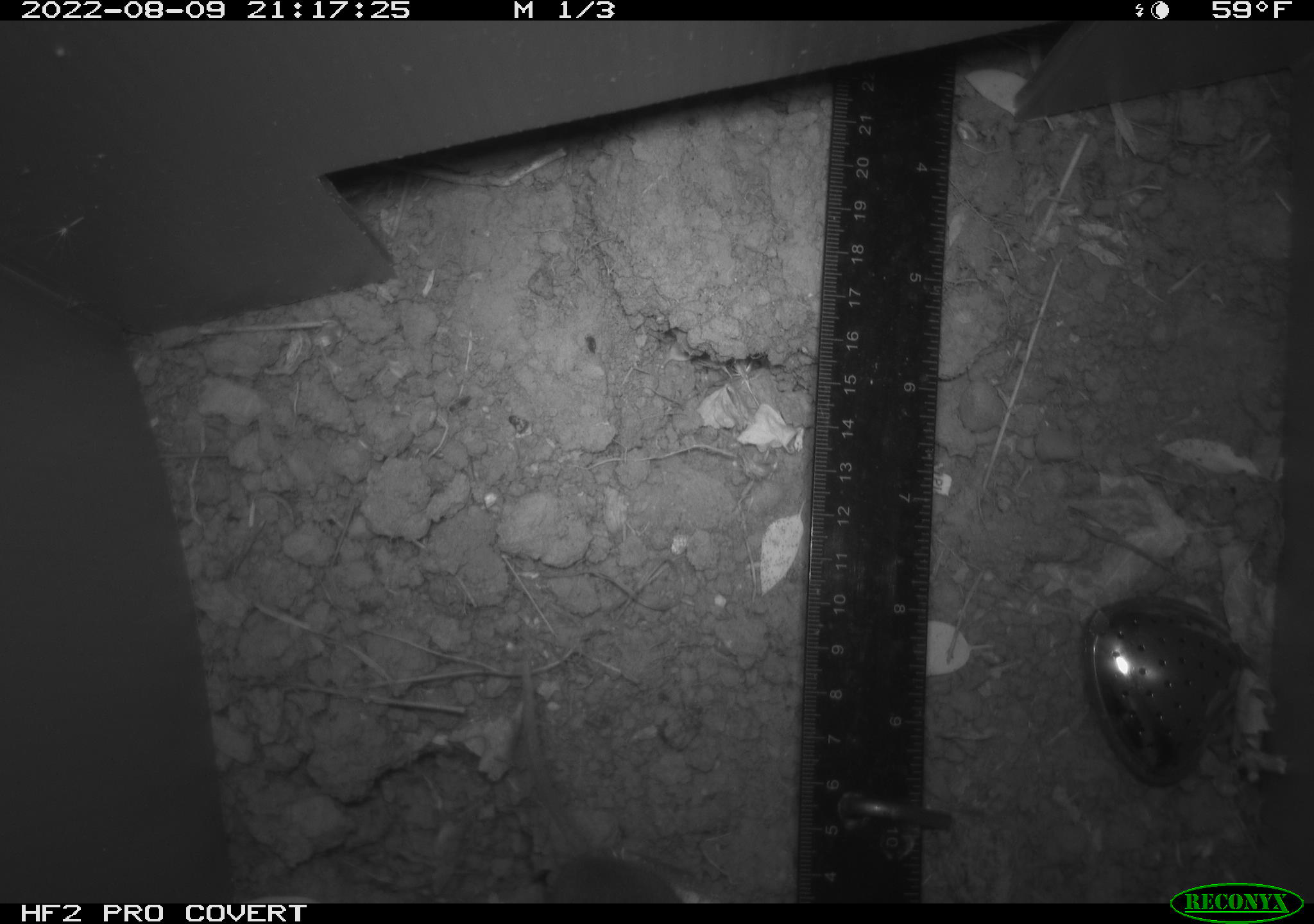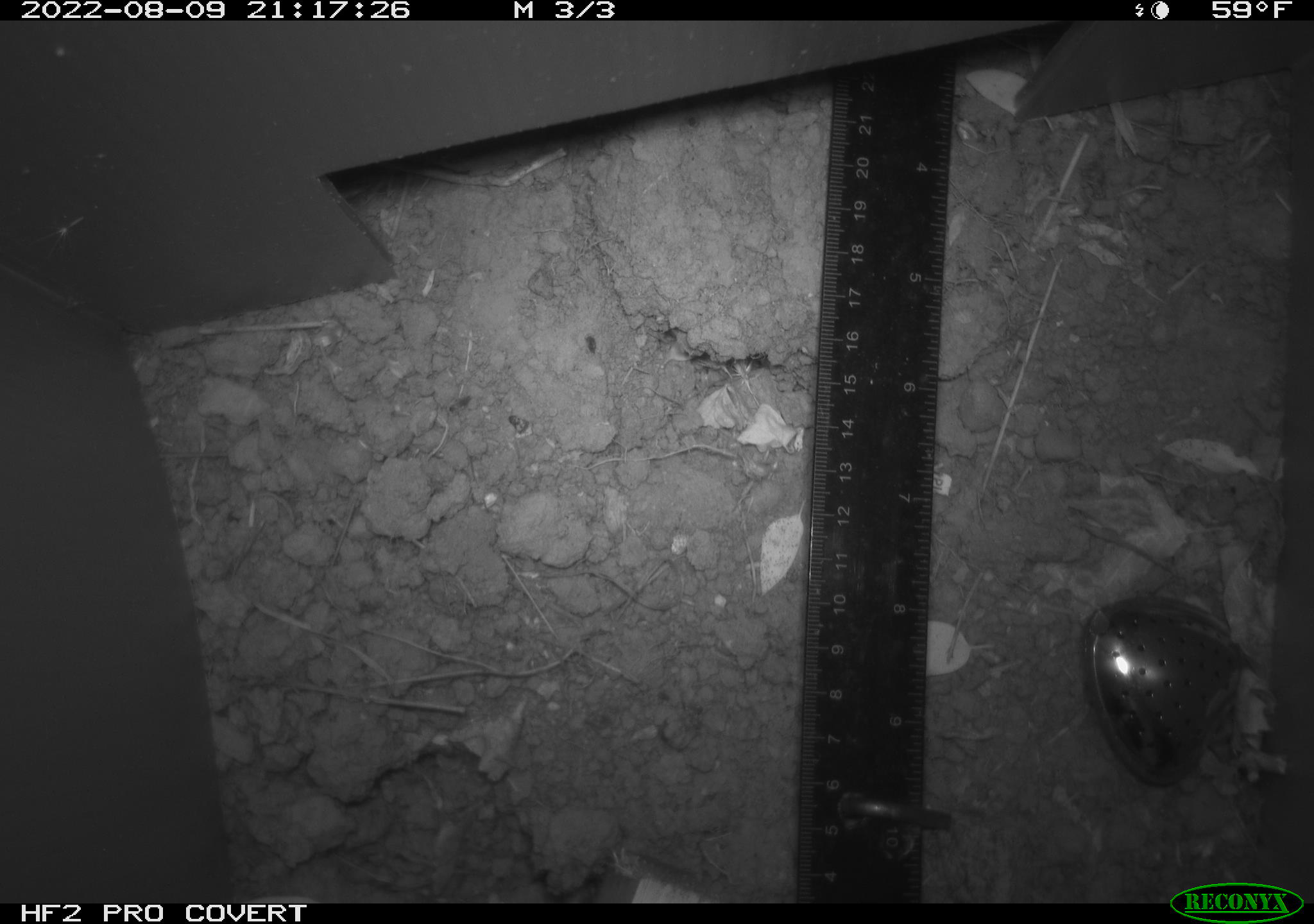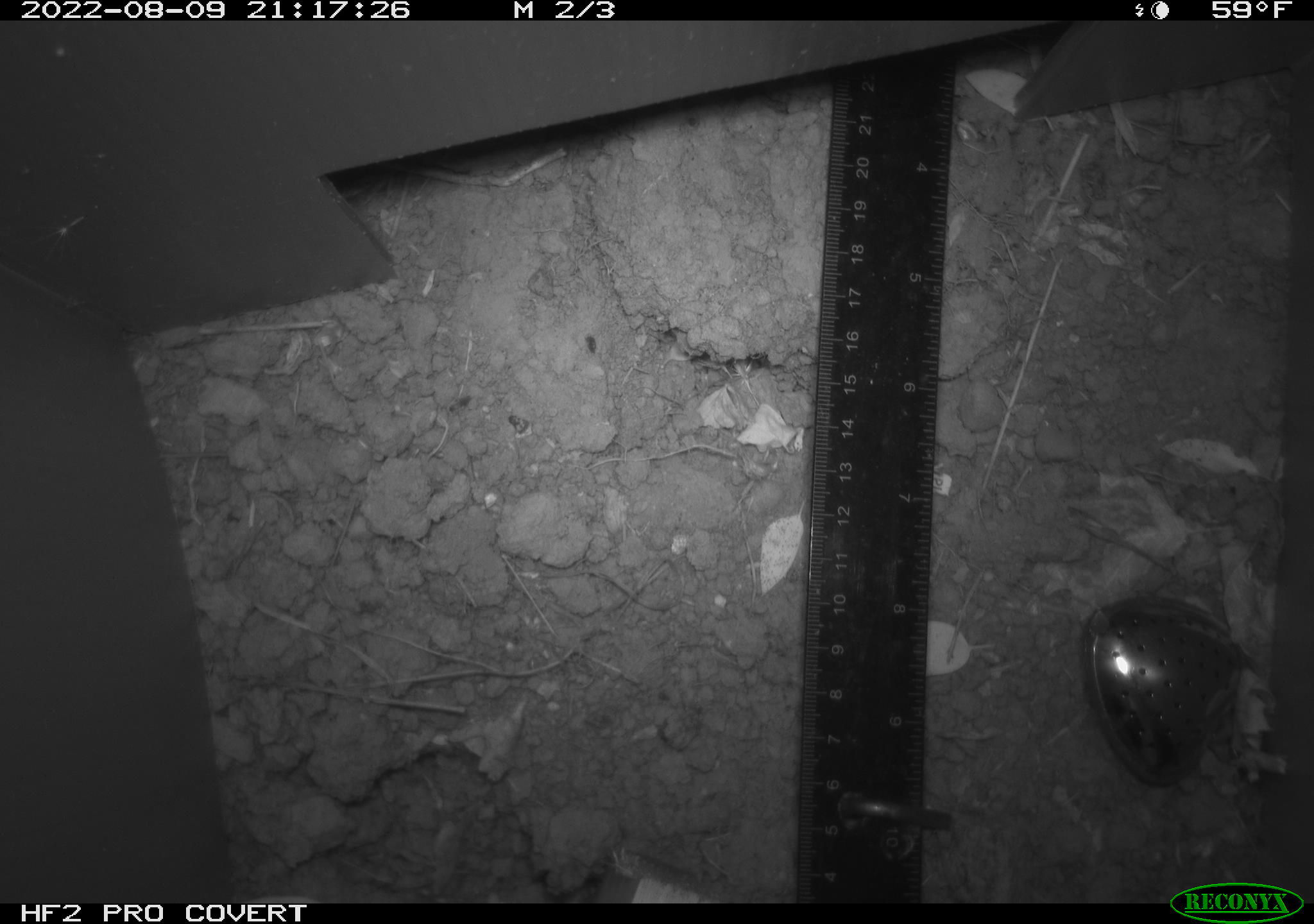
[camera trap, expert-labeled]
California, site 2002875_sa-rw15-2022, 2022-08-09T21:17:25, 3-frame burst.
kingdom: Animalia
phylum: Chordata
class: Mammalia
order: Rodentia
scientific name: Rodentia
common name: rodent